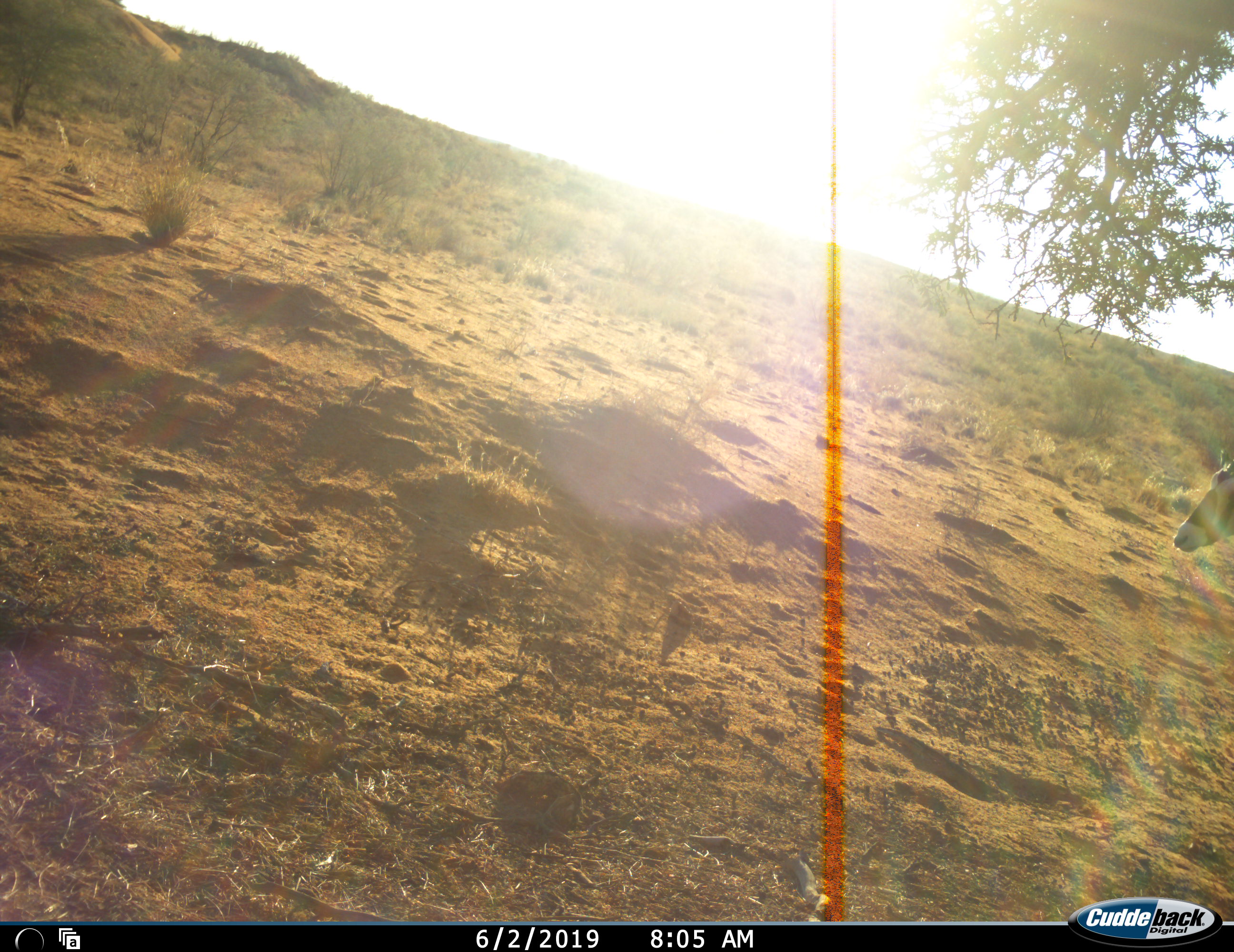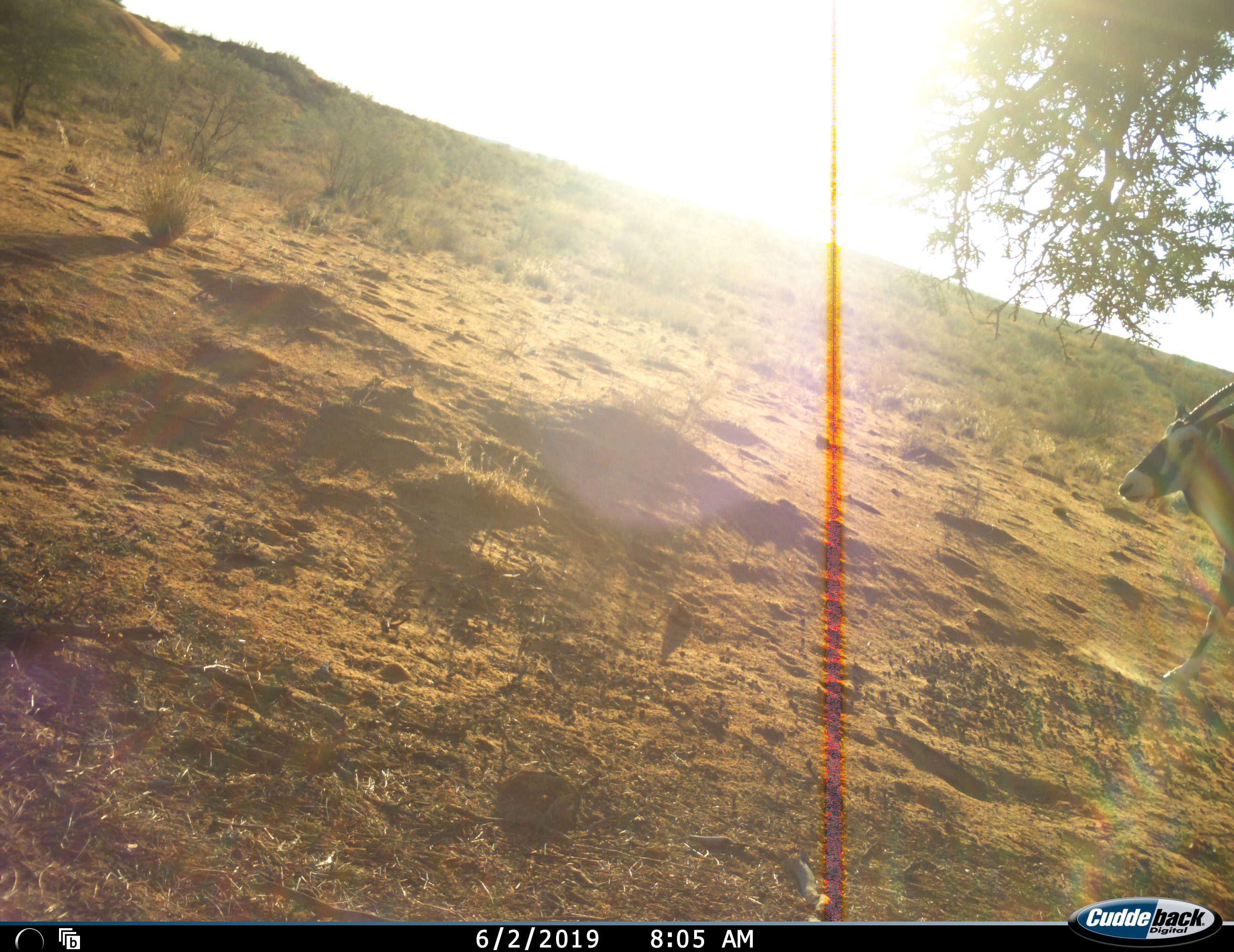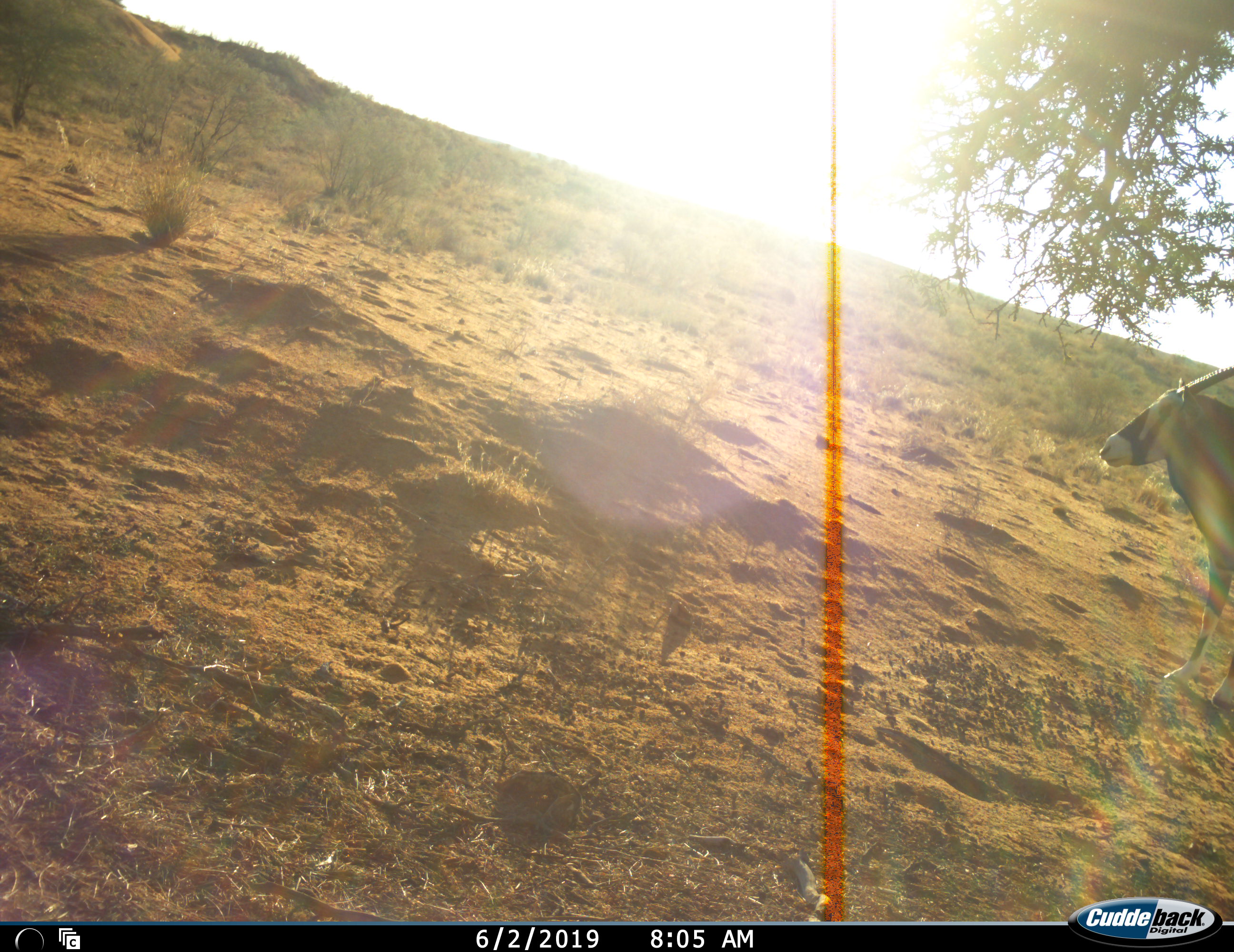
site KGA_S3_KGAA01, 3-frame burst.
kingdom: Animalia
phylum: Chordata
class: Mammalia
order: Artiodactyla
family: Bovidae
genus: Oryx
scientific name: Oryx gazella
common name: gemsbok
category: oryx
Oryx (gemsbok) (Oryx gazella), count 1. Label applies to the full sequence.